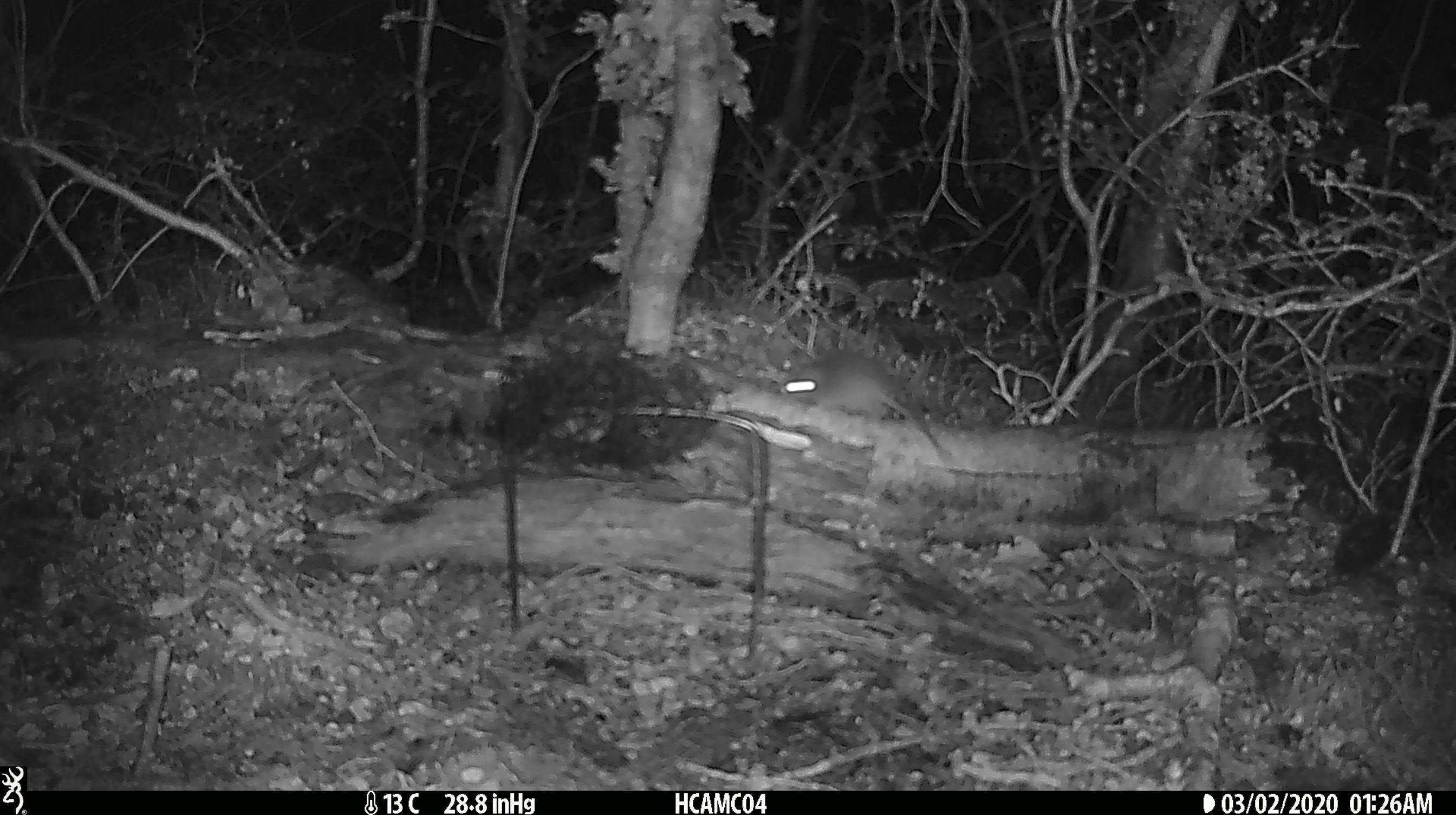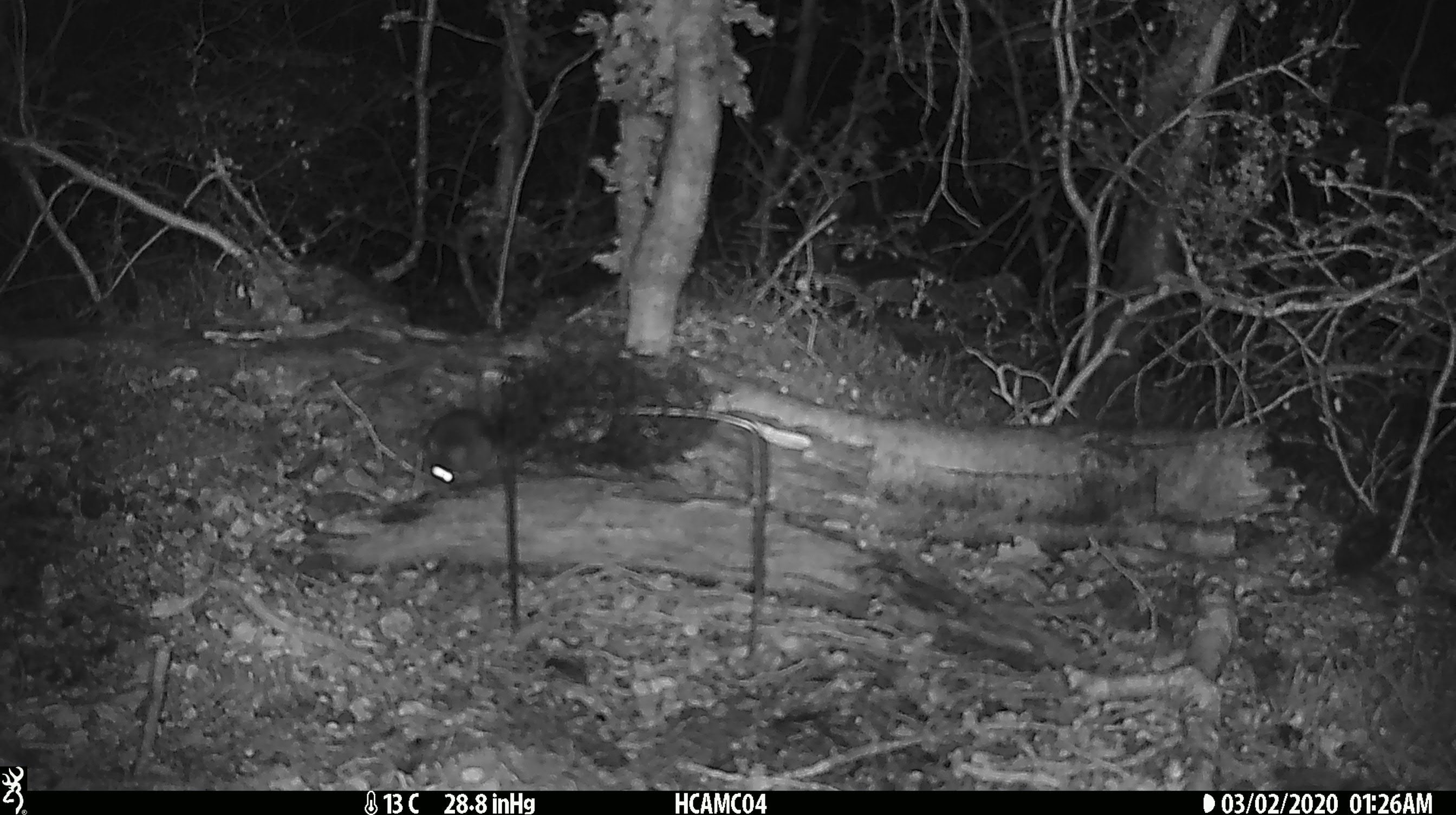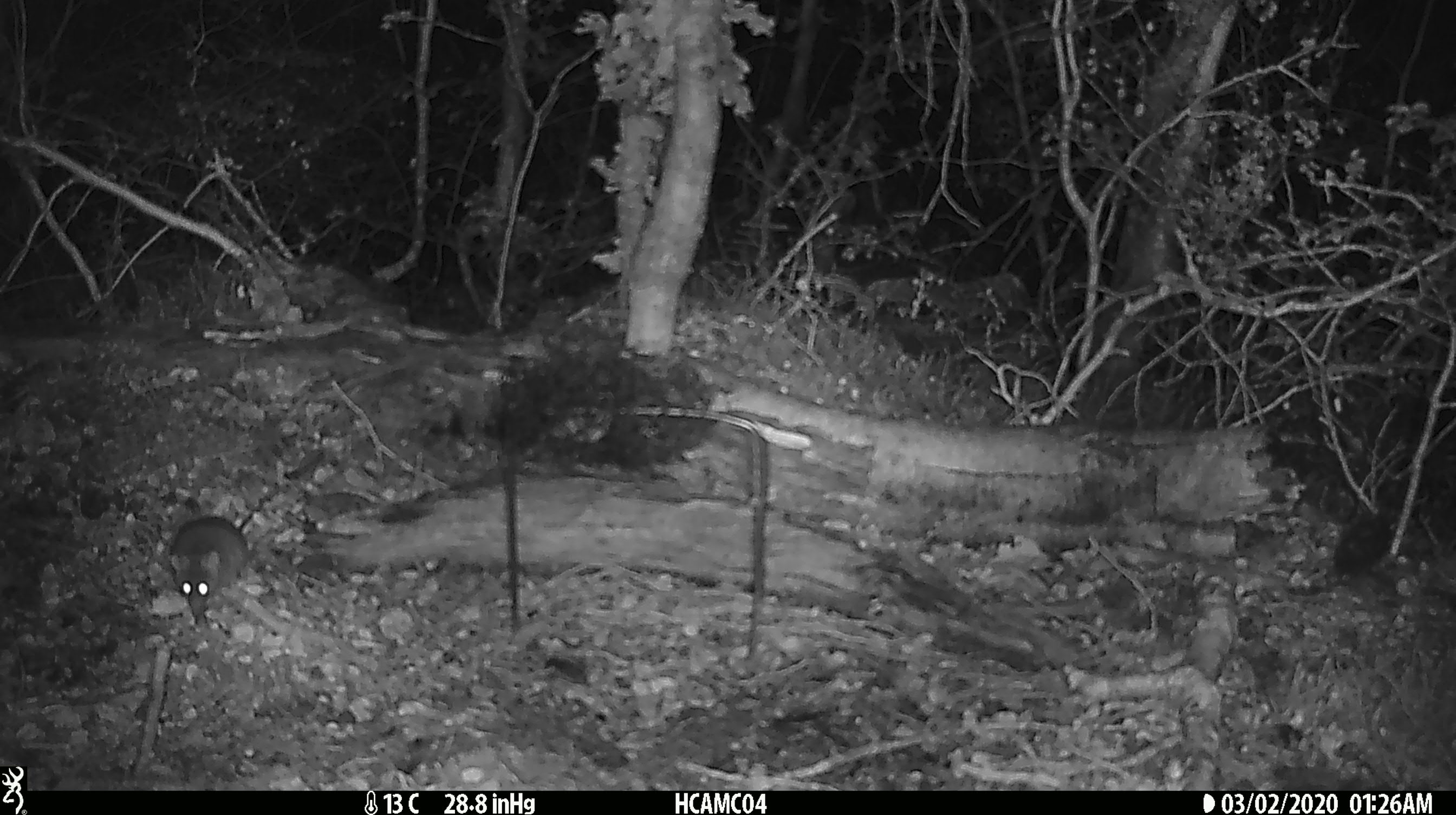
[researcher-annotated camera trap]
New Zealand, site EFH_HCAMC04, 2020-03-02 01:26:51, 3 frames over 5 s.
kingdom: Animalia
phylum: Chordata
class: Mammalia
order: Rodentia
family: Muridae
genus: Mus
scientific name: Mus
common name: mouse